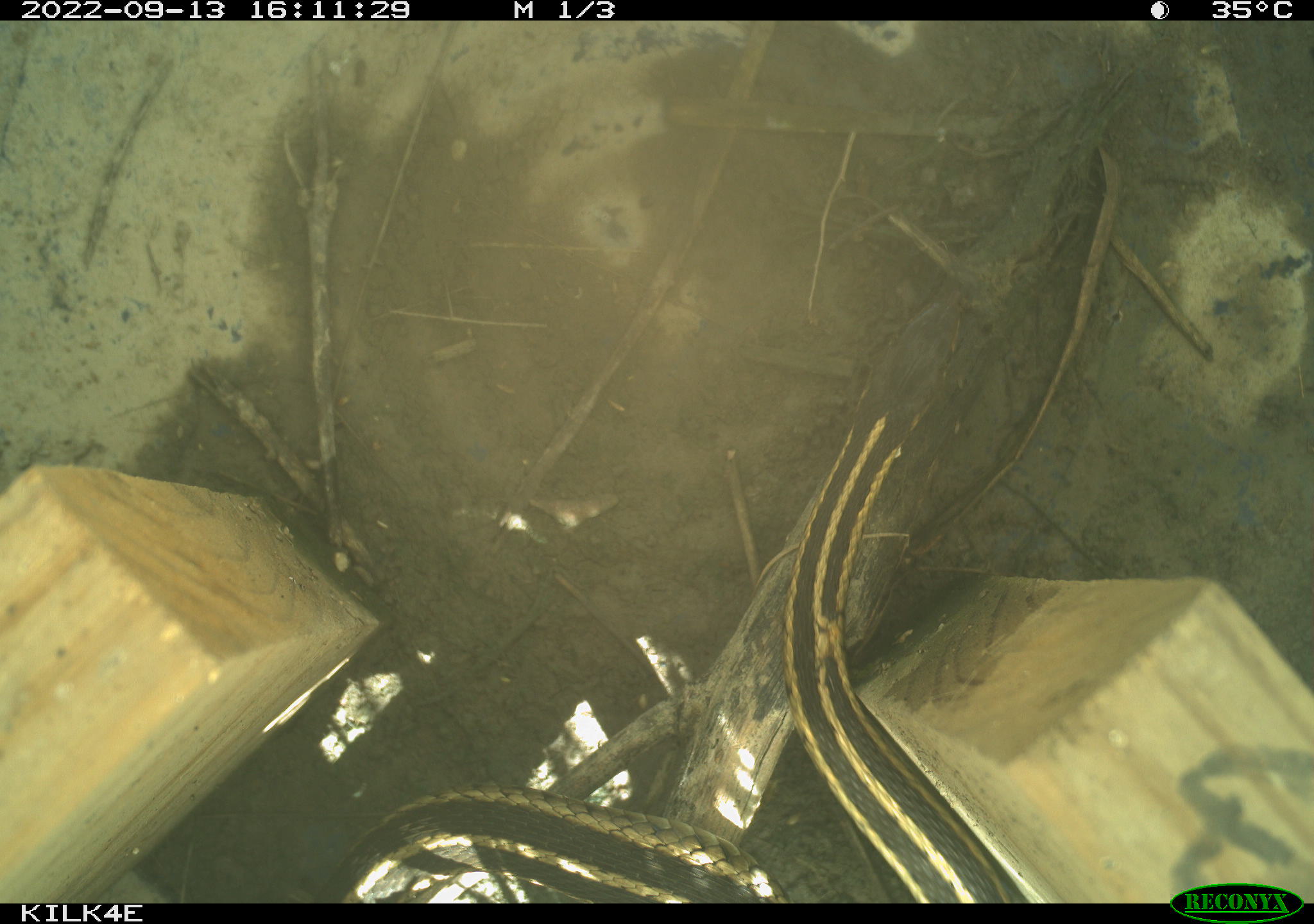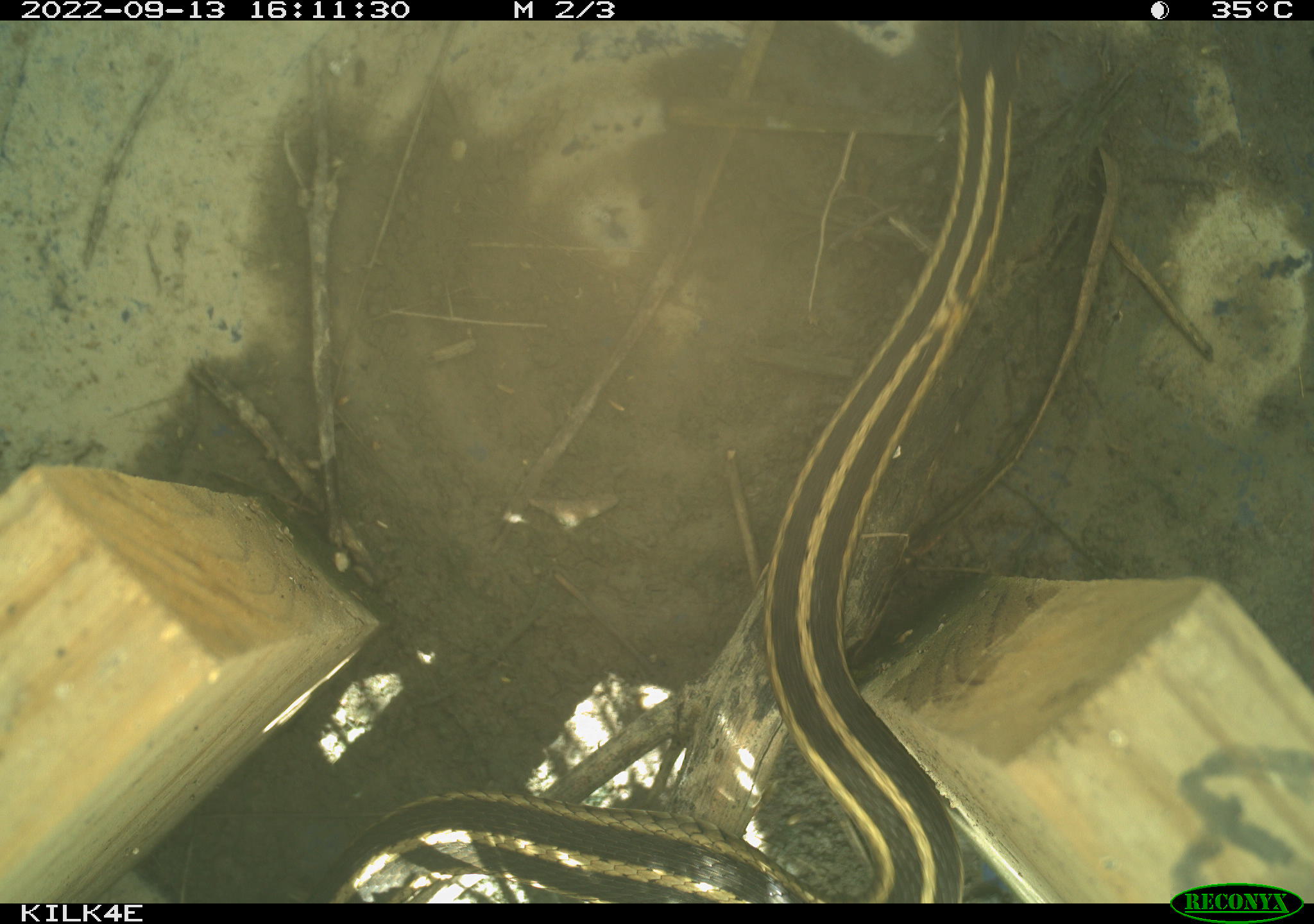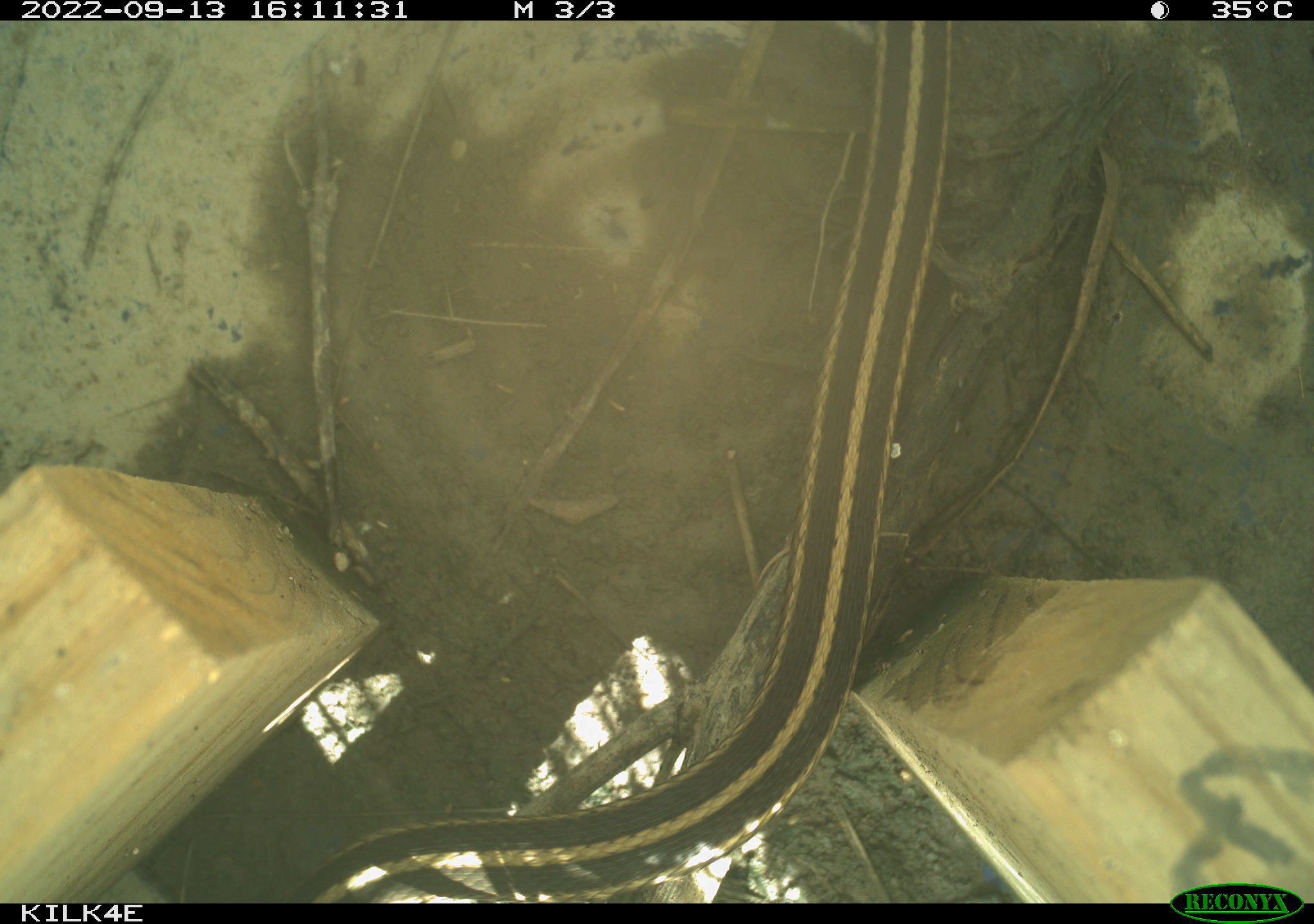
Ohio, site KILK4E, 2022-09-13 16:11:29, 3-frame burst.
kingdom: Animalia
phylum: Chordata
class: Reptilia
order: Squamata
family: Colubridae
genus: Thamnophis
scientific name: Thamnophis sirtalis sirtalis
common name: eastern gartersnake